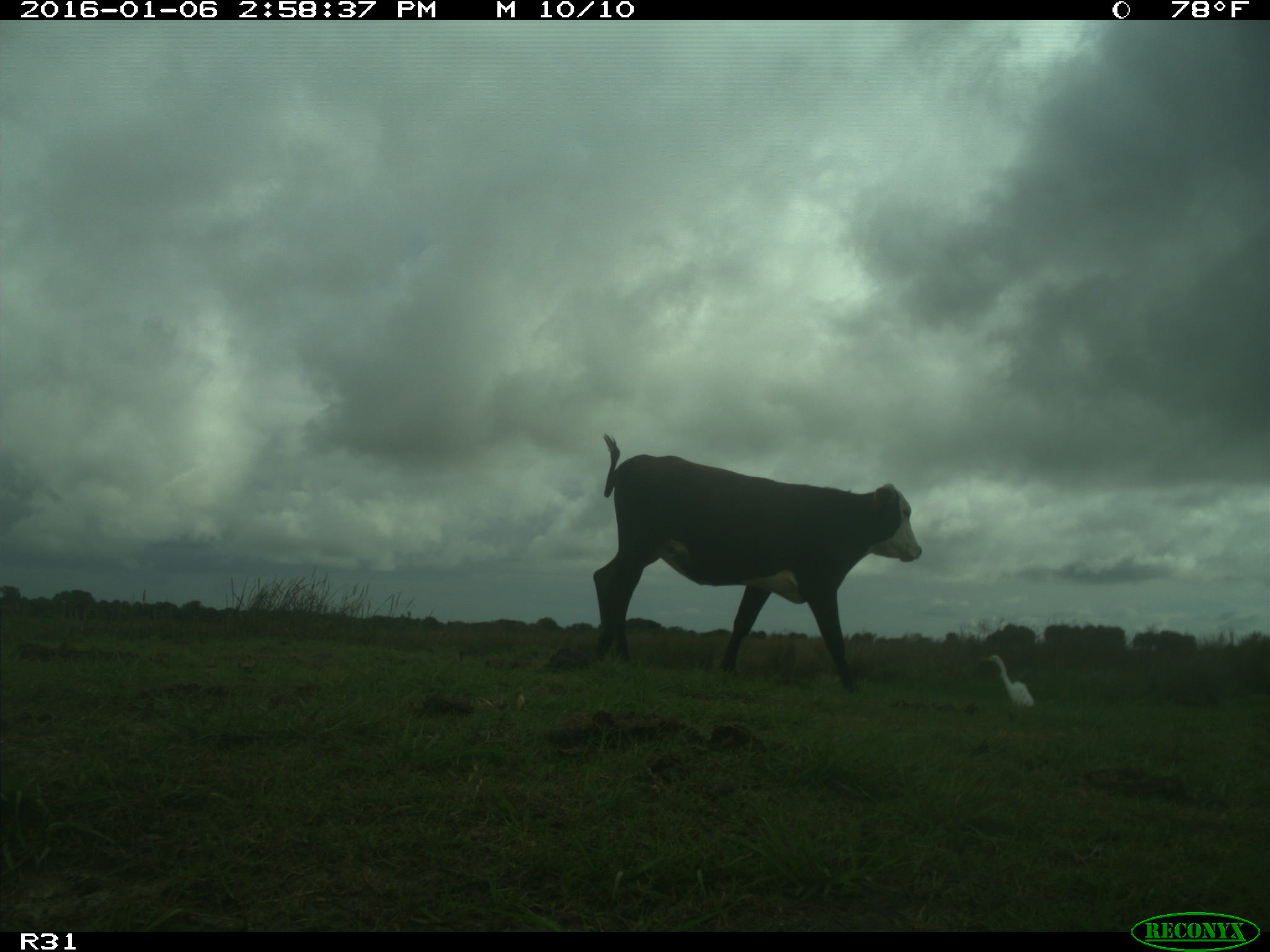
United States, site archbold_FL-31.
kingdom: Animalia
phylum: Chordata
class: Mammalia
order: Artiodactyla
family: Bovidae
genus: Bos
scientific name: Bos taurus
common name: domestic cow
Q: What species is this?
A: Bos taurus (domestic cow).